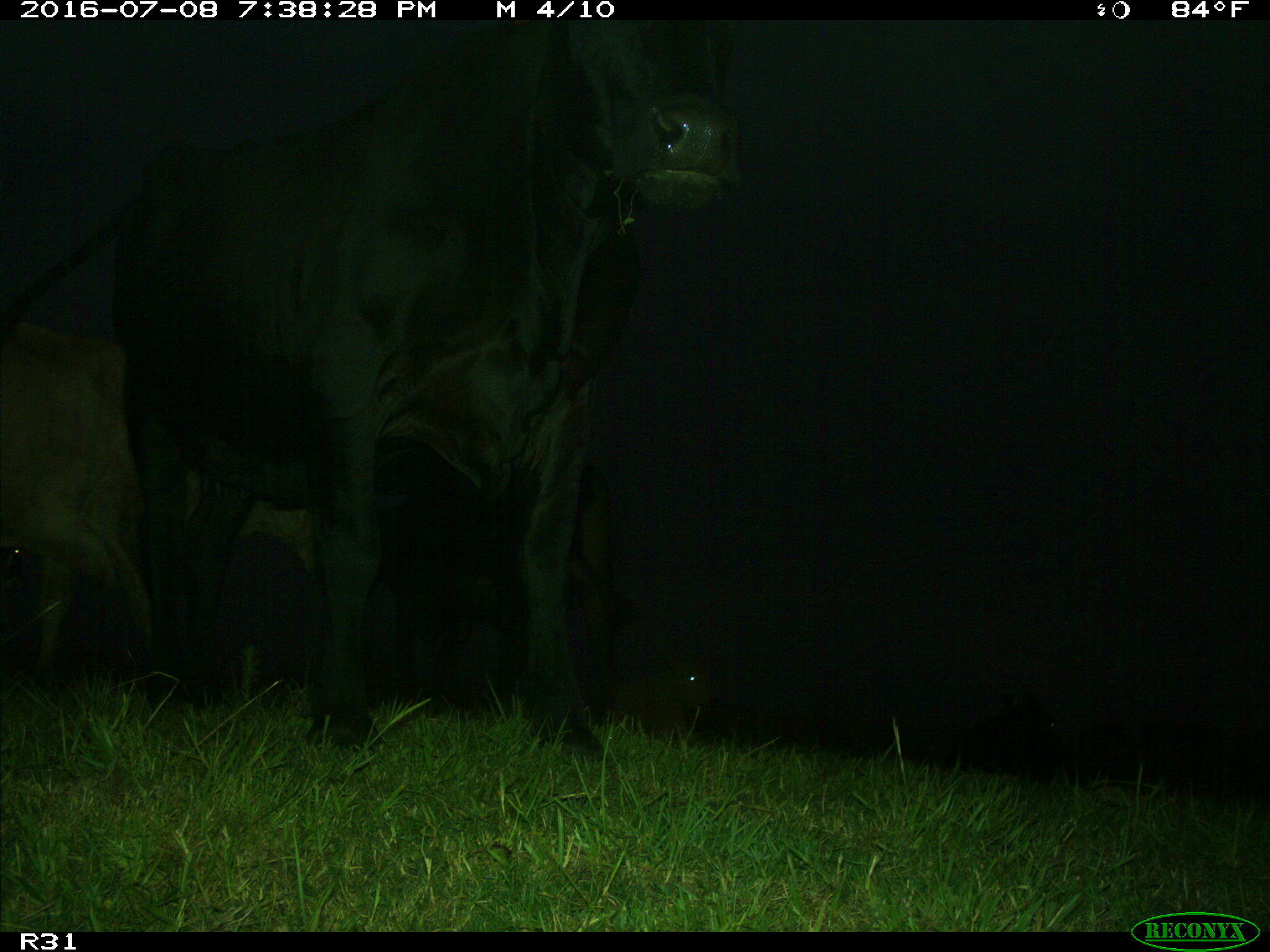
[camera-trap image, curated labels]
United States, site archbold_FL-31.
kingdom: Animalia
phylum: Chordata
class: Mammalia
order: Artiodactyla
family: Bovidae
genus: Bos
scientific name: Bos taurus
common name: domestic cow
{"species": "Bos taurus (domestic cow)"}